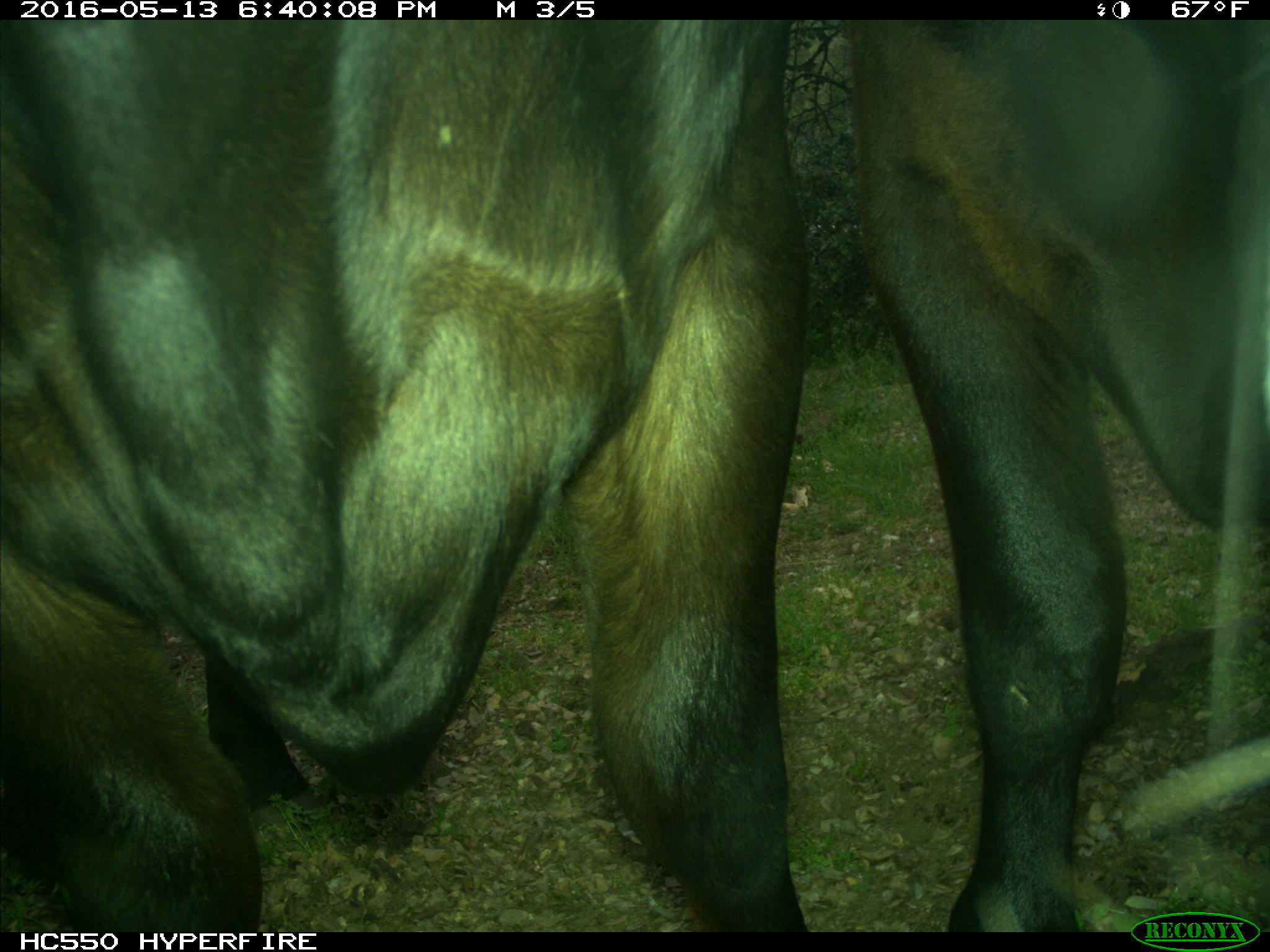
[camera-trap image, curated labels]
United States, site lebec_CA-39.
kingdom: Animalia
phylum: Chordata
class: Mammalia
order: Artiodactyla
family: Bovidae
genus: Bos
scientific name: Bos taurus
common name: domestic cow